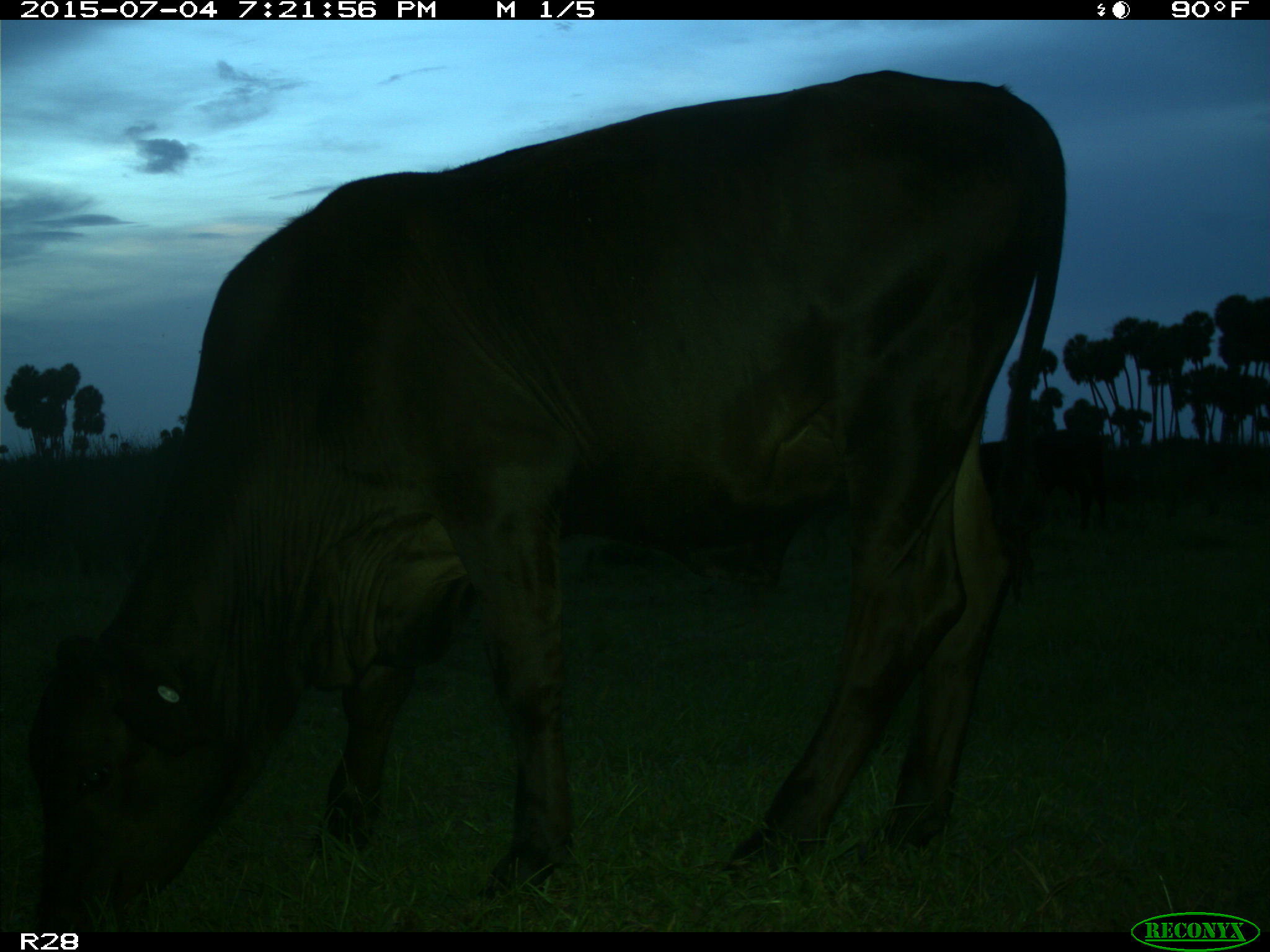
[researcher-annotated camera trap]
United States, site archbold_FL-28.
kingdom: Animalia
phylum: Chordata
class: Mammalia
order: Artiodactyla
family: Bovidae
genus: Bos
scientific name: Bos taurus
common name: domestic cow